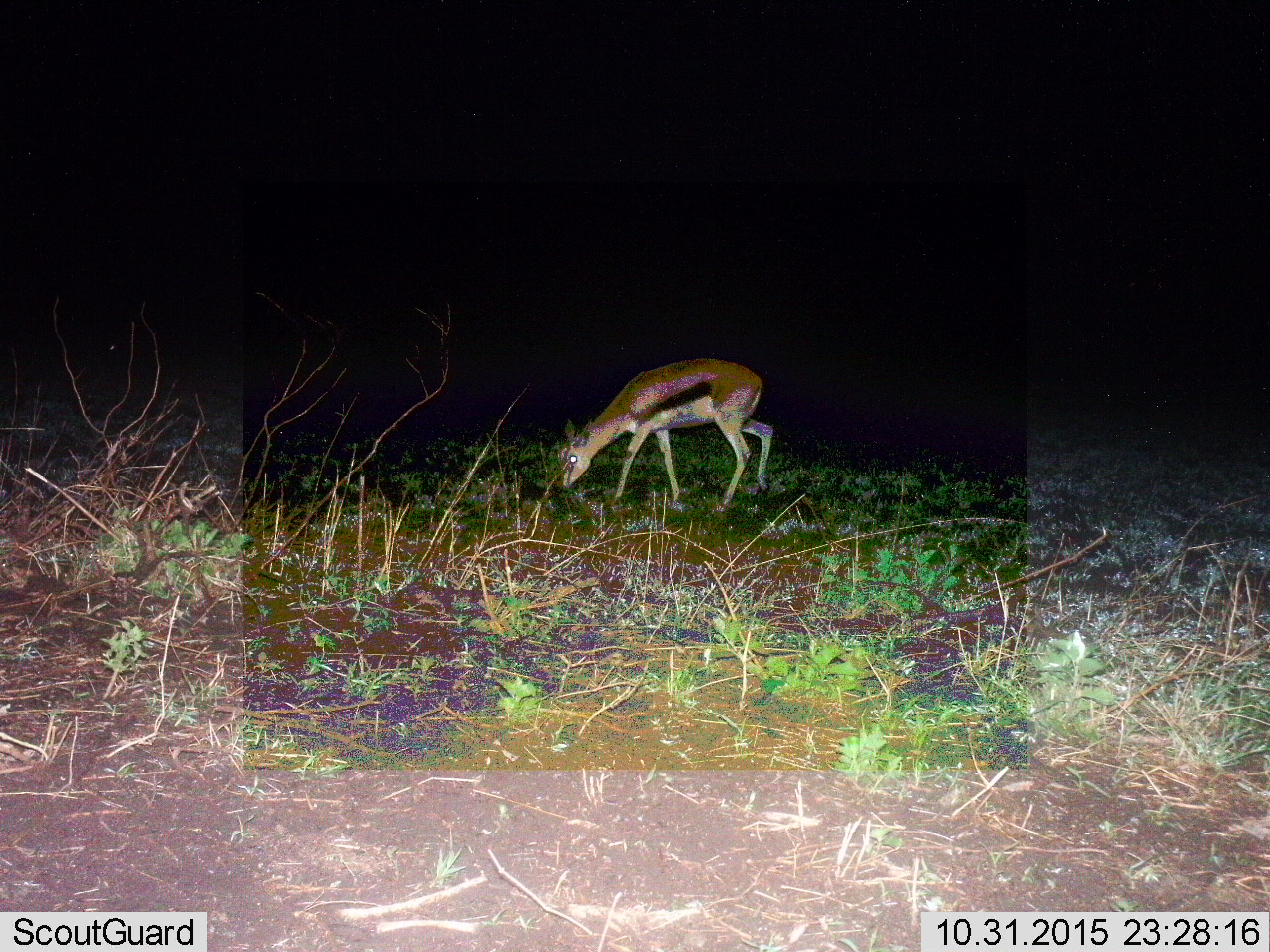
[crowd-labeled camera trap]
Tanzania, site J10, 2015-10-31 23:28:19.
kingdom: Animalia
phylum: Chordata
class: Mammalia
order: Artiodactyla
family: Bovidae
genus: Eudorcas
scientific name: Eudorcas thomsonii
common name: thomson's gazelle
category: gazellethomsons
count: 1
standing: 20%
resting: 0%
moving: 0%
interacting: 0%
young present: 0%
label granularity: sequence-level